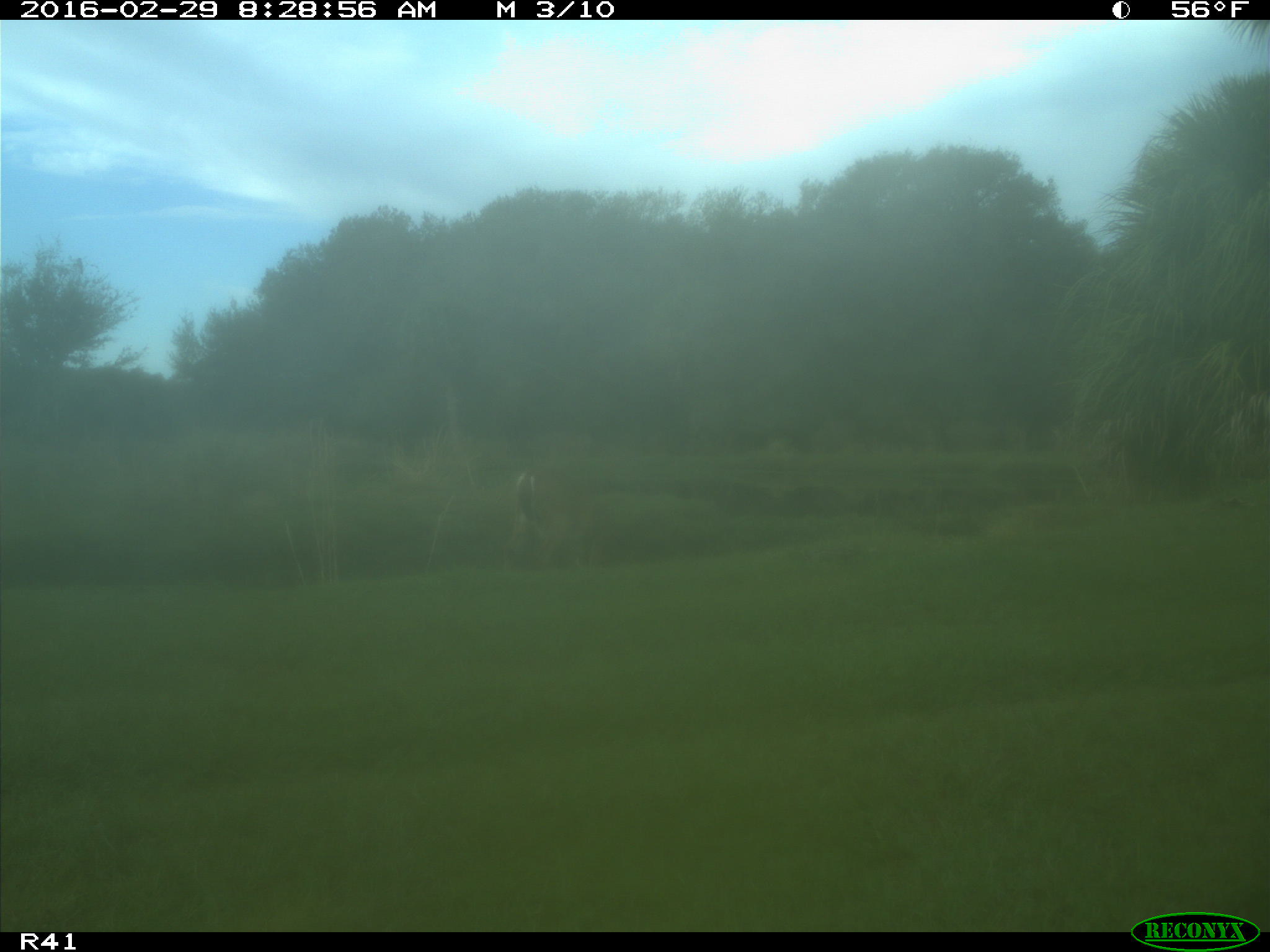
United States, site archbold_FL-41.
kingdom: Animalia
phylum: Chordata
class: Mammalia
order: Artiodactyla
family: Cervidae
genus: Odocoileus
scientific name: Odocoileus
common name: deer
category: unidentified deer